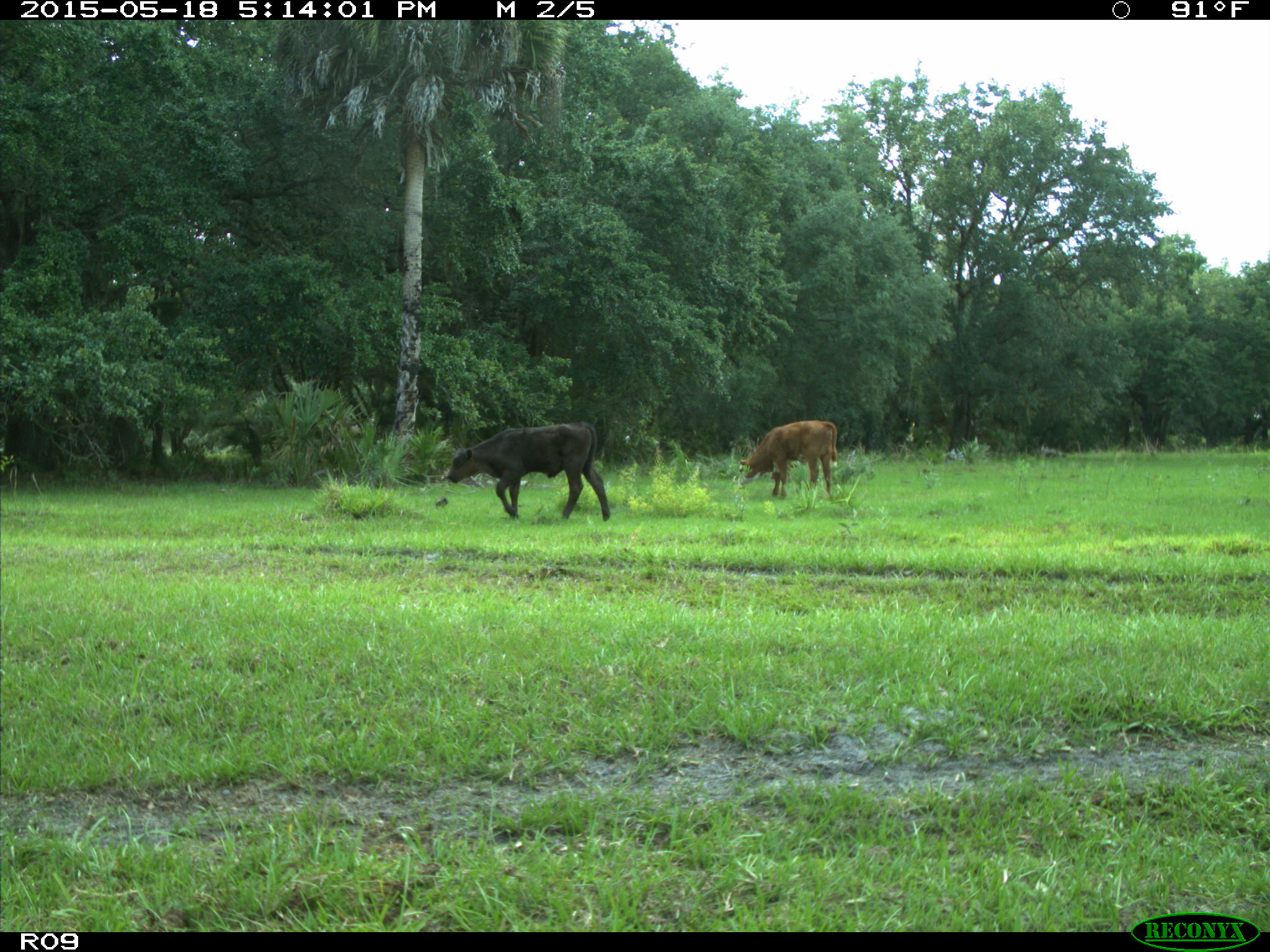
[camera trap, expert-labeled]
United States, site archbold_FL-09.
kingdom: Animalia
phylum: Chordata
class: Mammalia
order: Artiodactyla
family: Bovidae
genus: Bos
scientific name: Bos taurus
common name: domestic cow